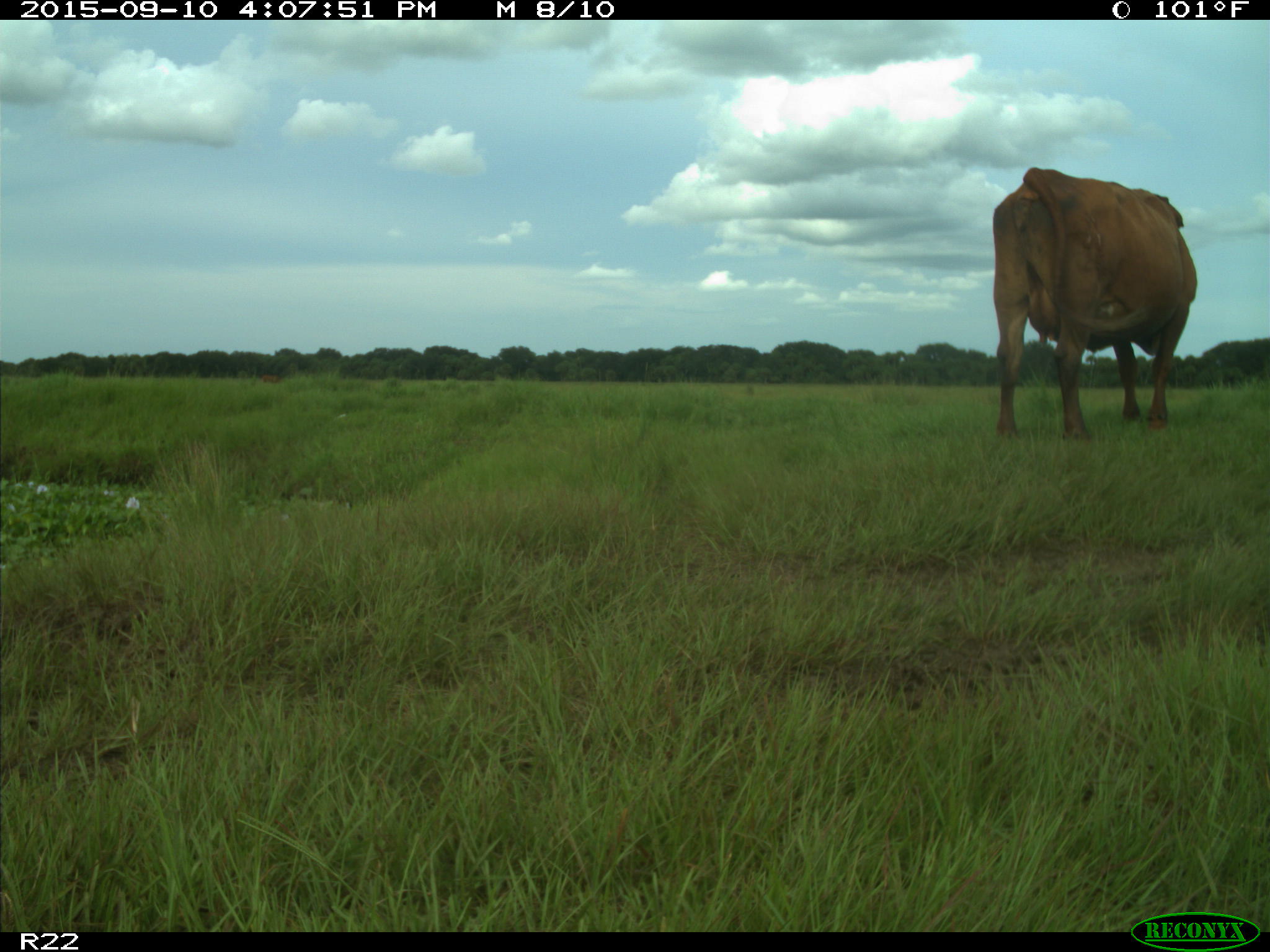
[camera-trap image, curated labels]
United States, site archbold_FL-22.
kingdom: Animalia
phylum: Chordata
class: Mammalia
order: Artiodactyla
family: Bovidae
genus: Bos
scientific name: Bos taurus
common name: domestic cow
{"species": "Bos taurus (domestic cow)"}